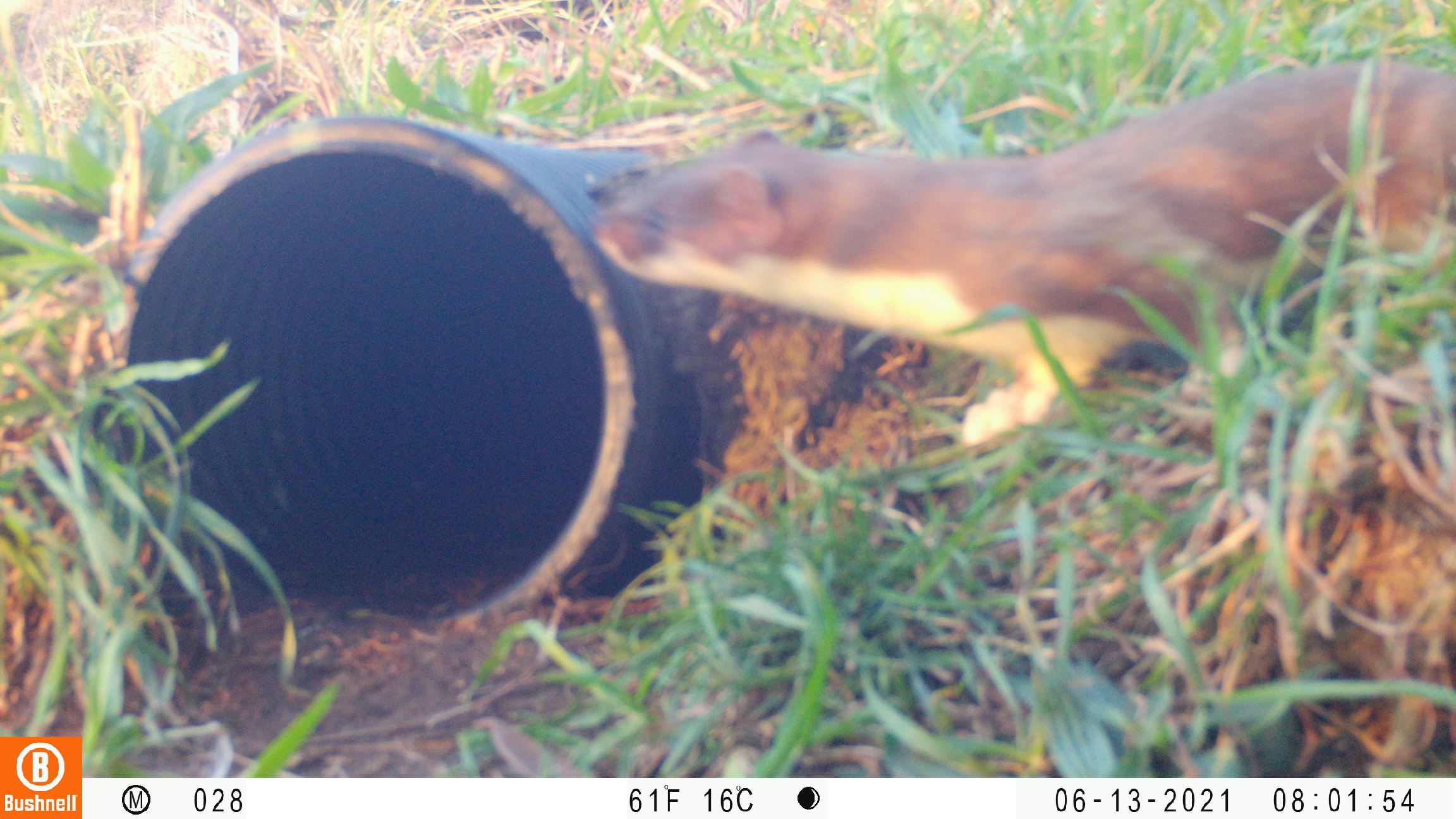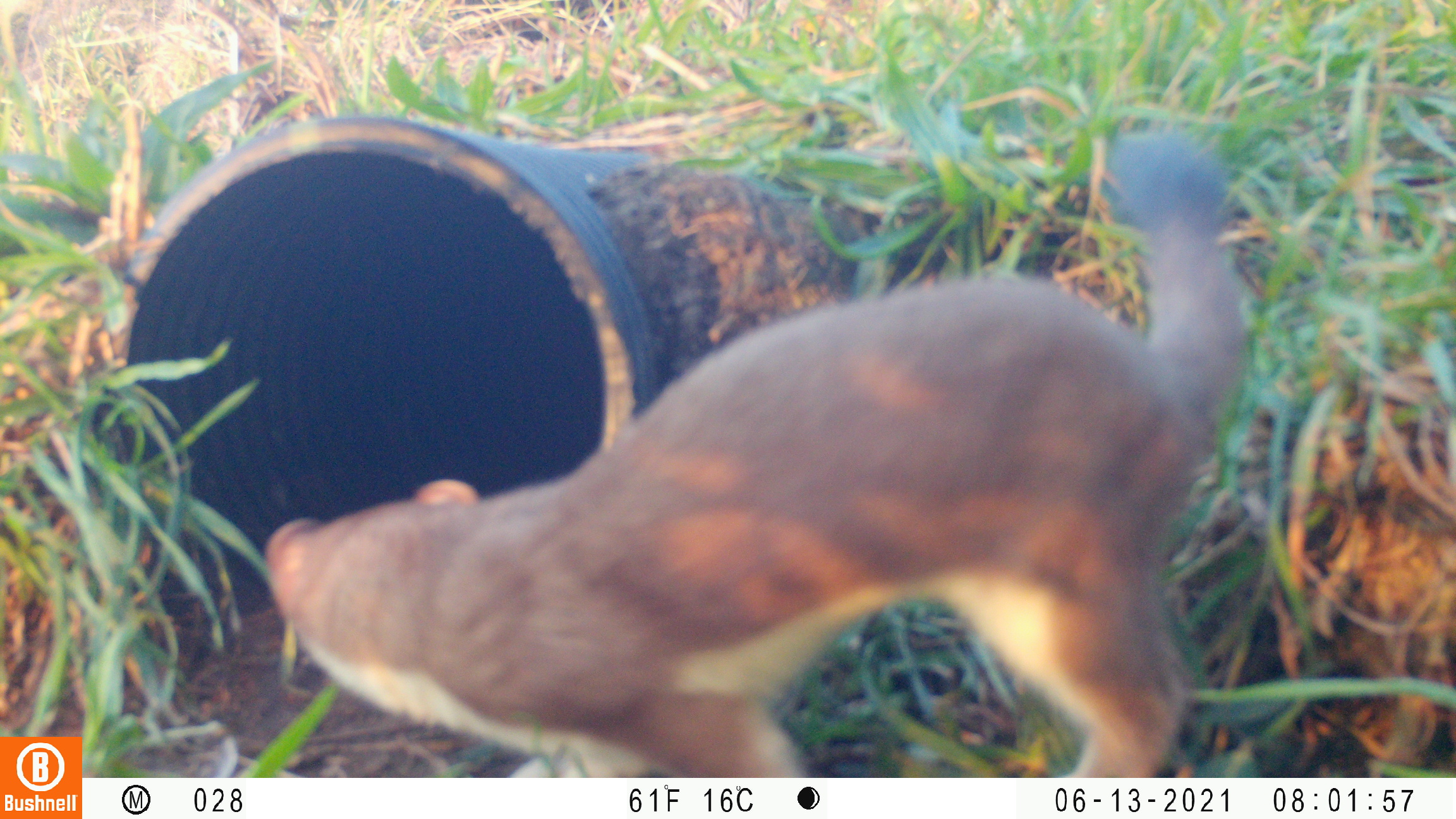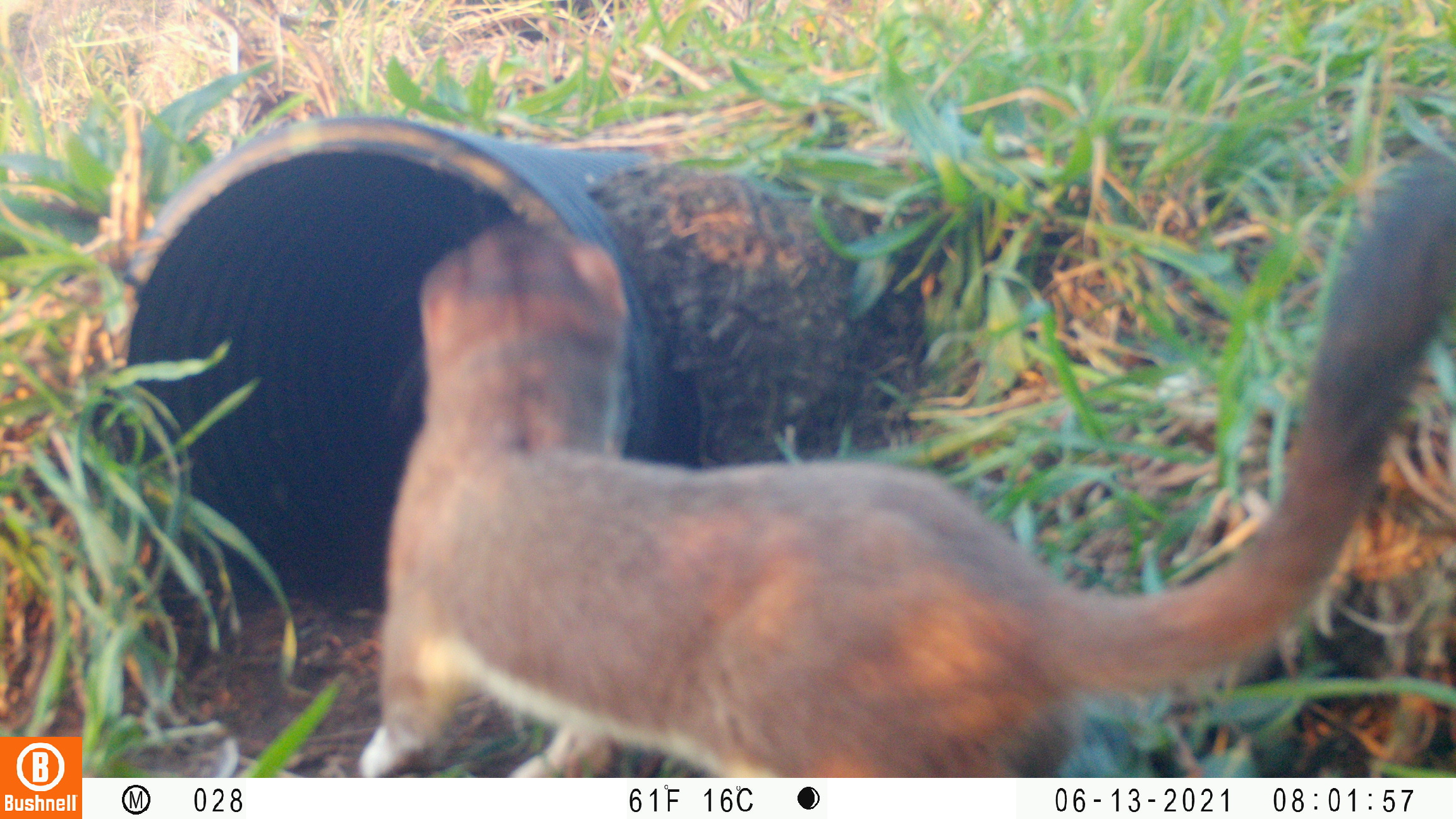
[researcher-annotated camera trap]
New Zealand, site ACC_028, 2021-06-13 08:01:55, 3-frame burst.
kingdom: Animalia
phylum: Chordata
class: Mammalia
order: Carnivora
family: Mustelidae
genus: Mustela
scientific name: Mustela erminea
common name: stoat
Stoat (Mustela erminea).